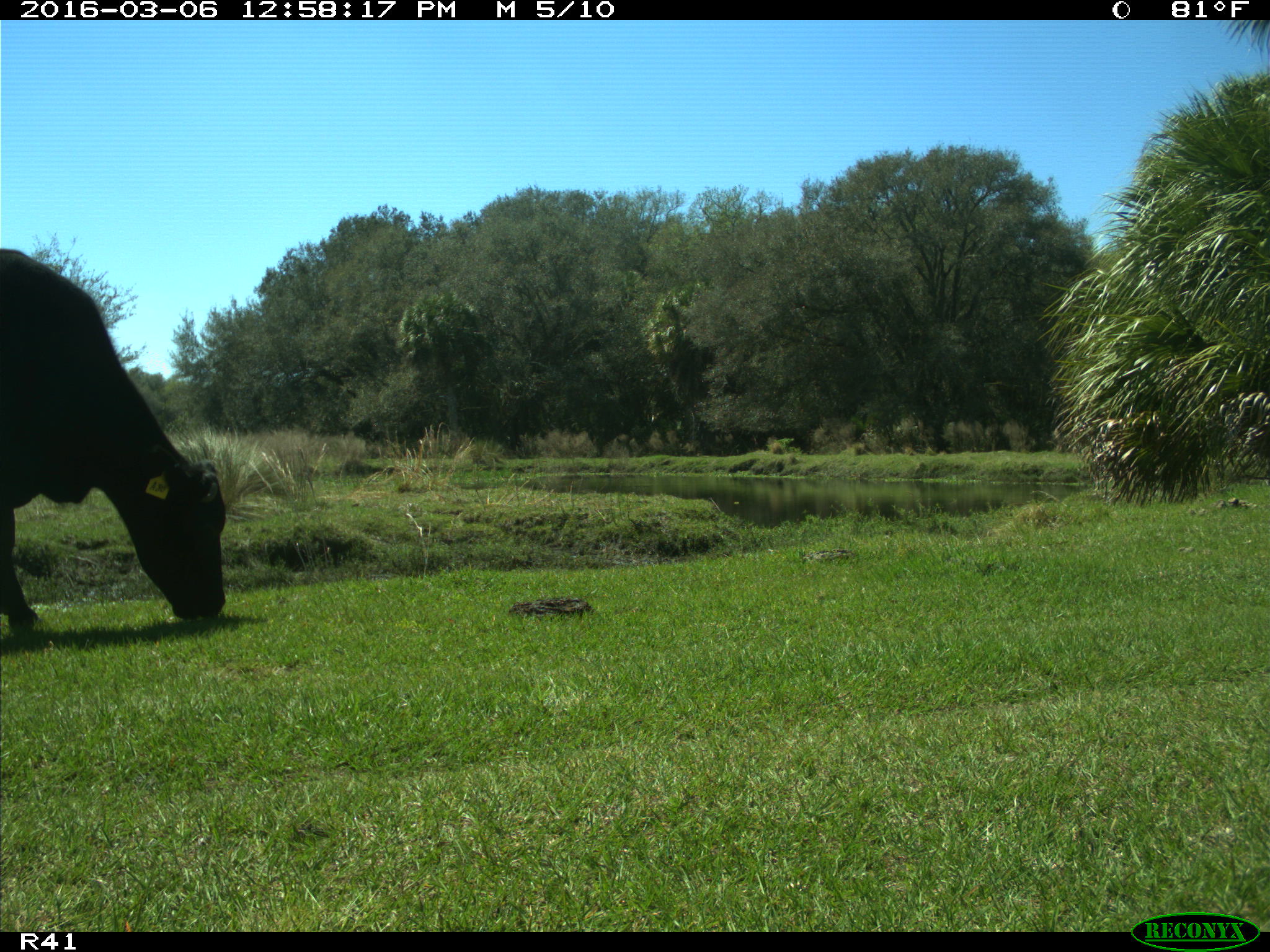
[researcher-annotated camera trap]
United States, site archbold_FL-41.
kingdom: Animalia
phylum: Chordata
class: Mammalia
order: Artiodactyla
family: Bovidae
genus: Bos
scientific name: Bos taurus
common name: domestic cow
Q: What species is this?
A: Bos taurus (domestic cow).